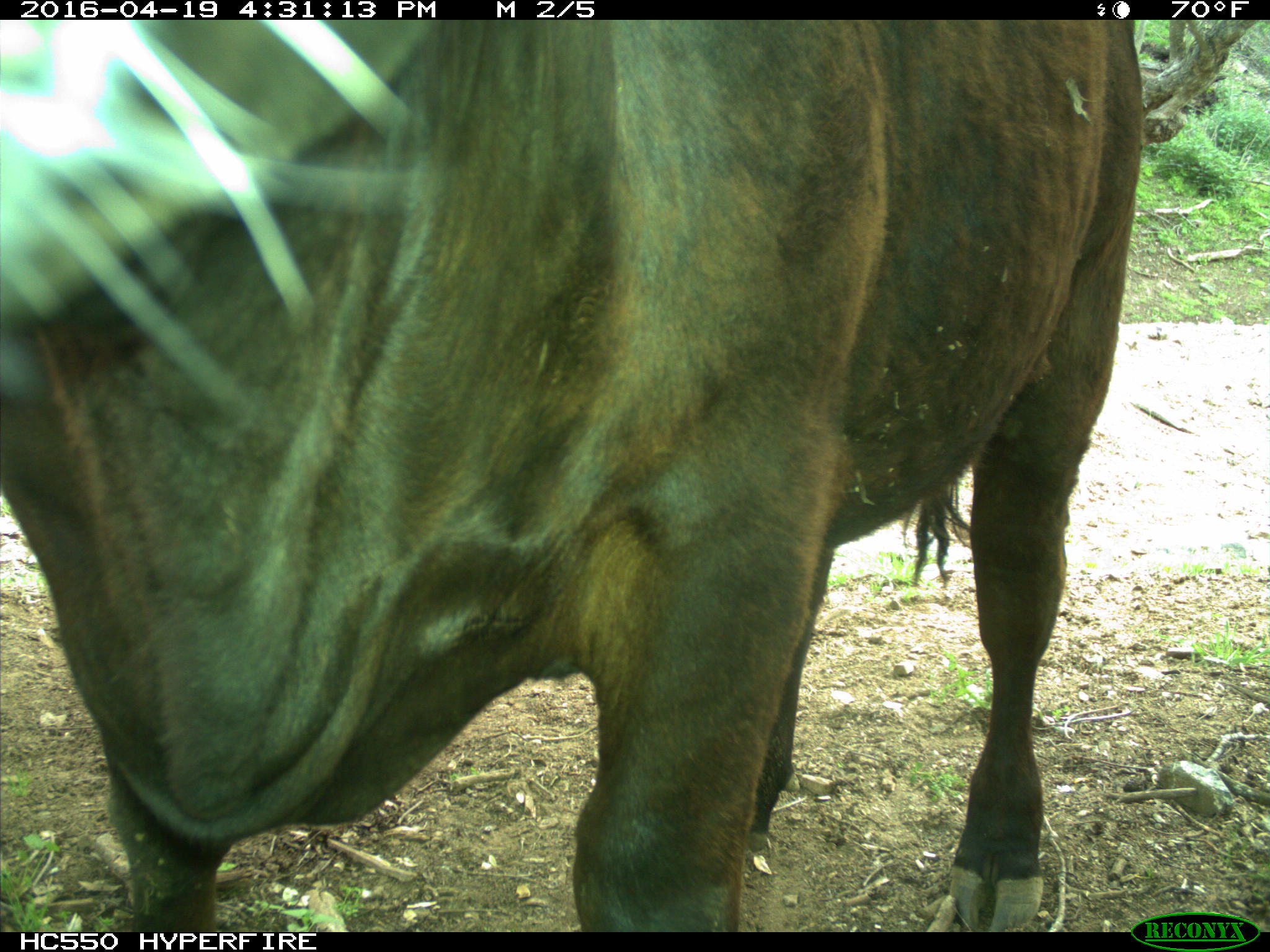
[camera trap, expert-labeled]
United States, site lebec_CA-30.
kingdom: Animalia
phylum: Chordata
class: Mammalia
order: Artiodactyla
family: Bovidae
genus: Bos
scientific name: Bos taurus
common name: domestic cow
Bos taurus (domestic cow).